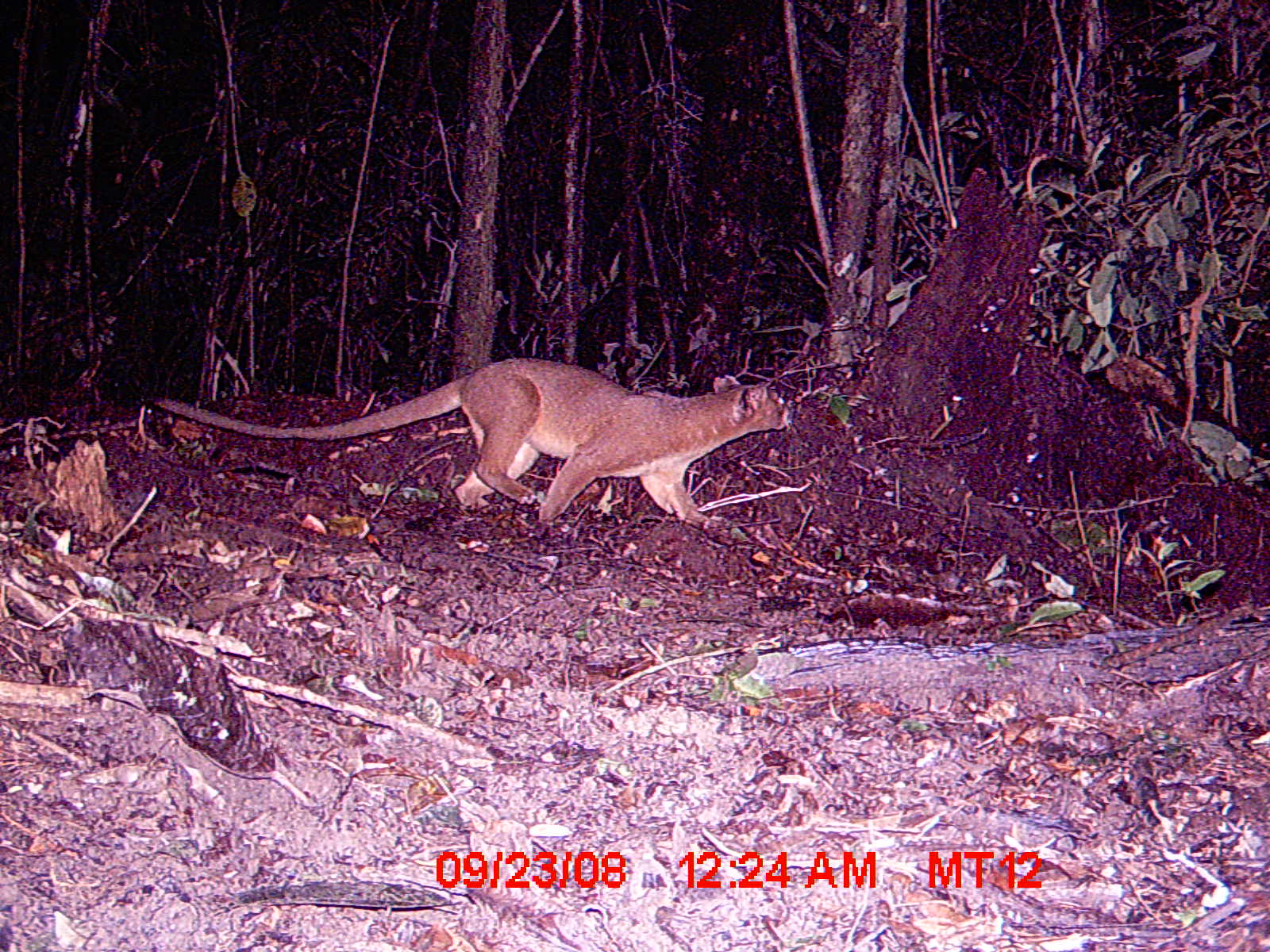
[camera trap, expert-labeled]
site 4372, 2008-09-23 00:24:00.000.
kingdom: Animalia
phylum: Chordata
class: Mammalia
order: Carnivora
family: Eupleridae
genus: Cryptoprocta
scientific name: Cryptoprocta ferox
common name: fossa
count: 1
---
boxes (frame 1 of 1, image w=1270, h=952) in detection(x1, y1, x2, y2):
cryptoprocta ferox: detection(149, 356, 791, 537)